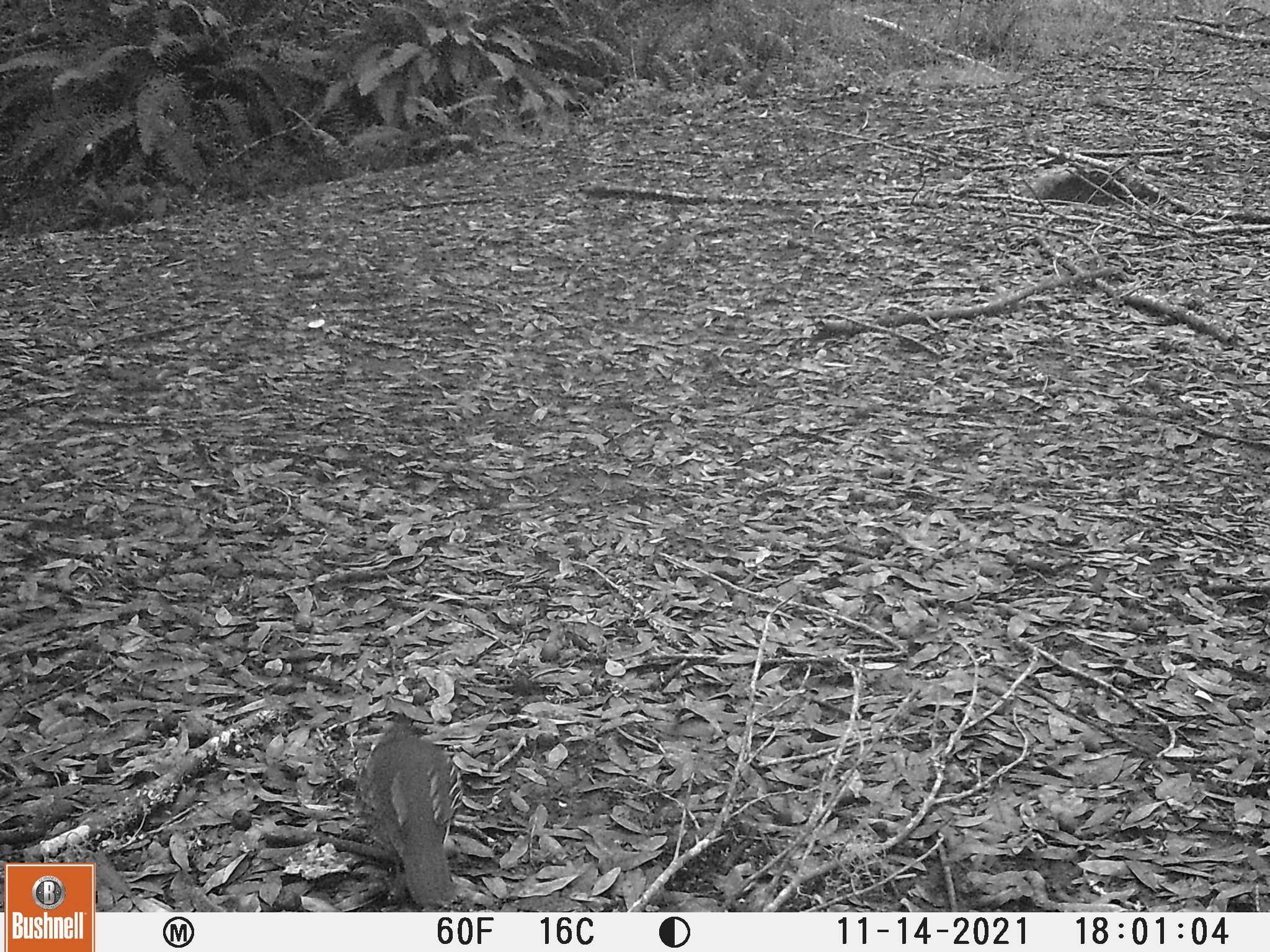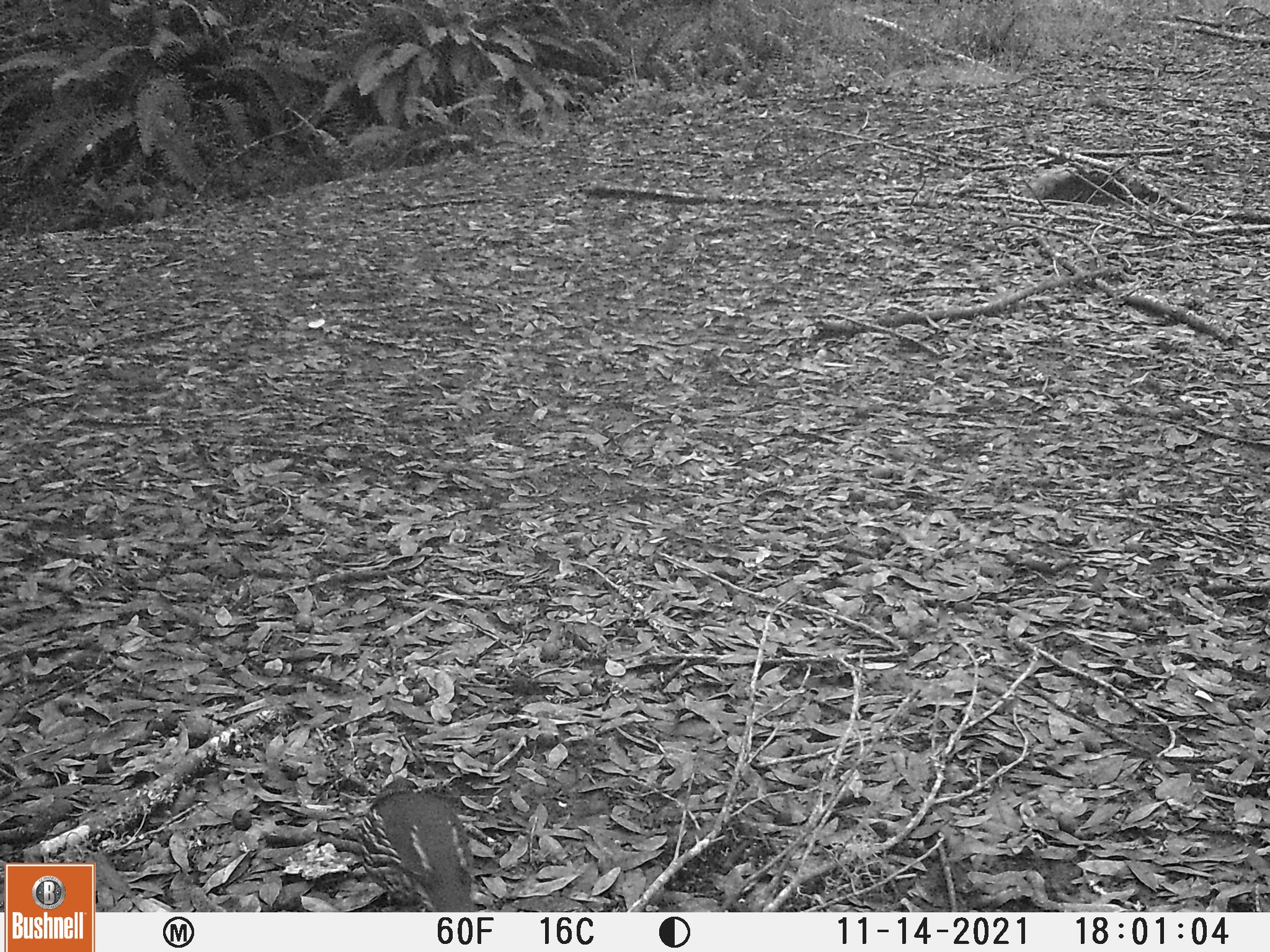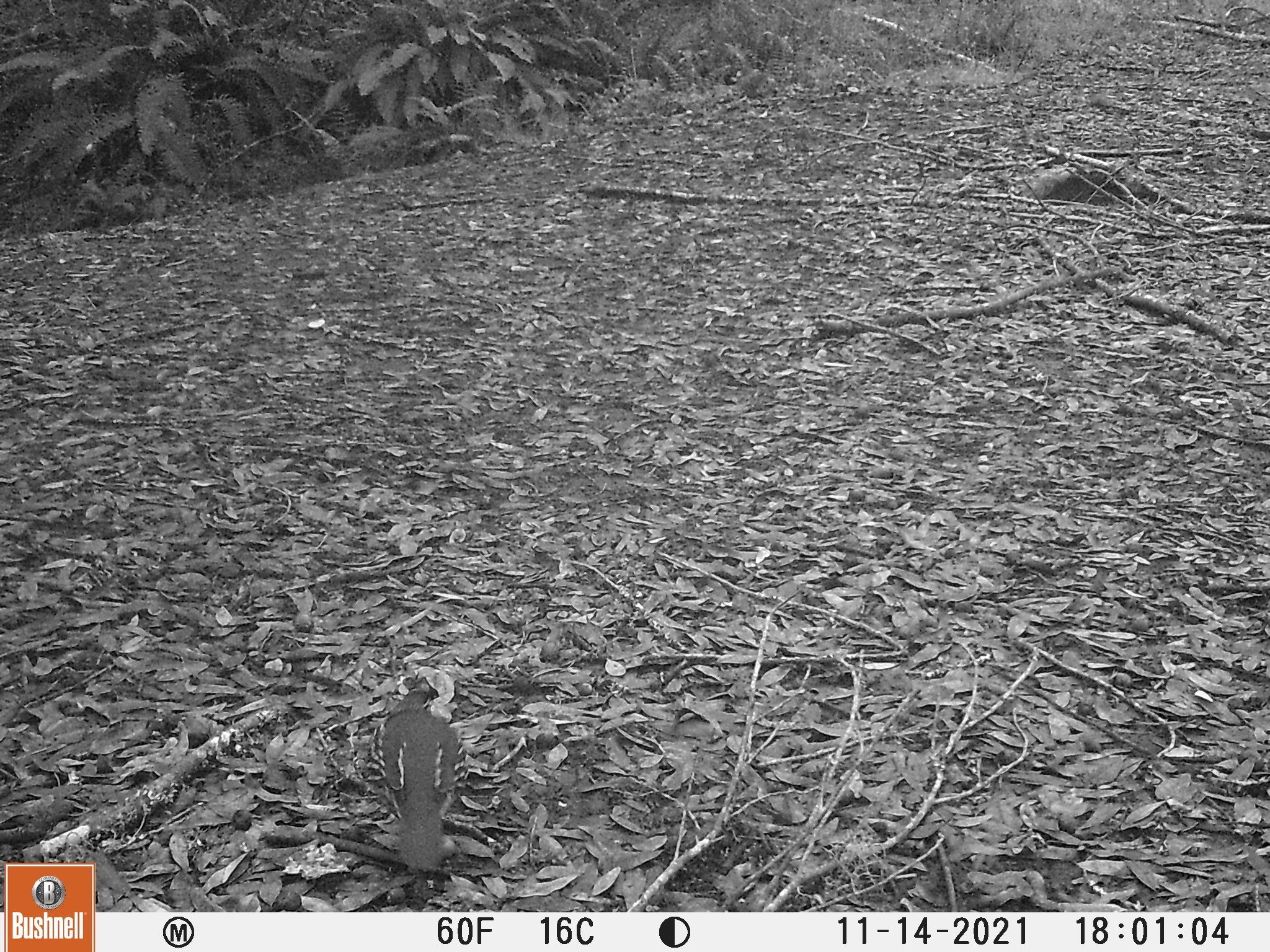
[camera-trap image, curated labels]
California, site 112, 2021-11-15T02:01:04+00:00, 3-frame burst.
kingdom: Animalia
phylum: Chordata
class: Aves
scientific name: Aves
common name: bird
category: unknown bird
Unknown bird (bird) (Aves).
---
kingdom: Animalia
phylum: Chordata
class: Aves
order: Galliformes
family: Odontophoridae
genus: Callipepla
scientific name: Callipepla californica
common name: california quail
California quail (Callipepla californica).